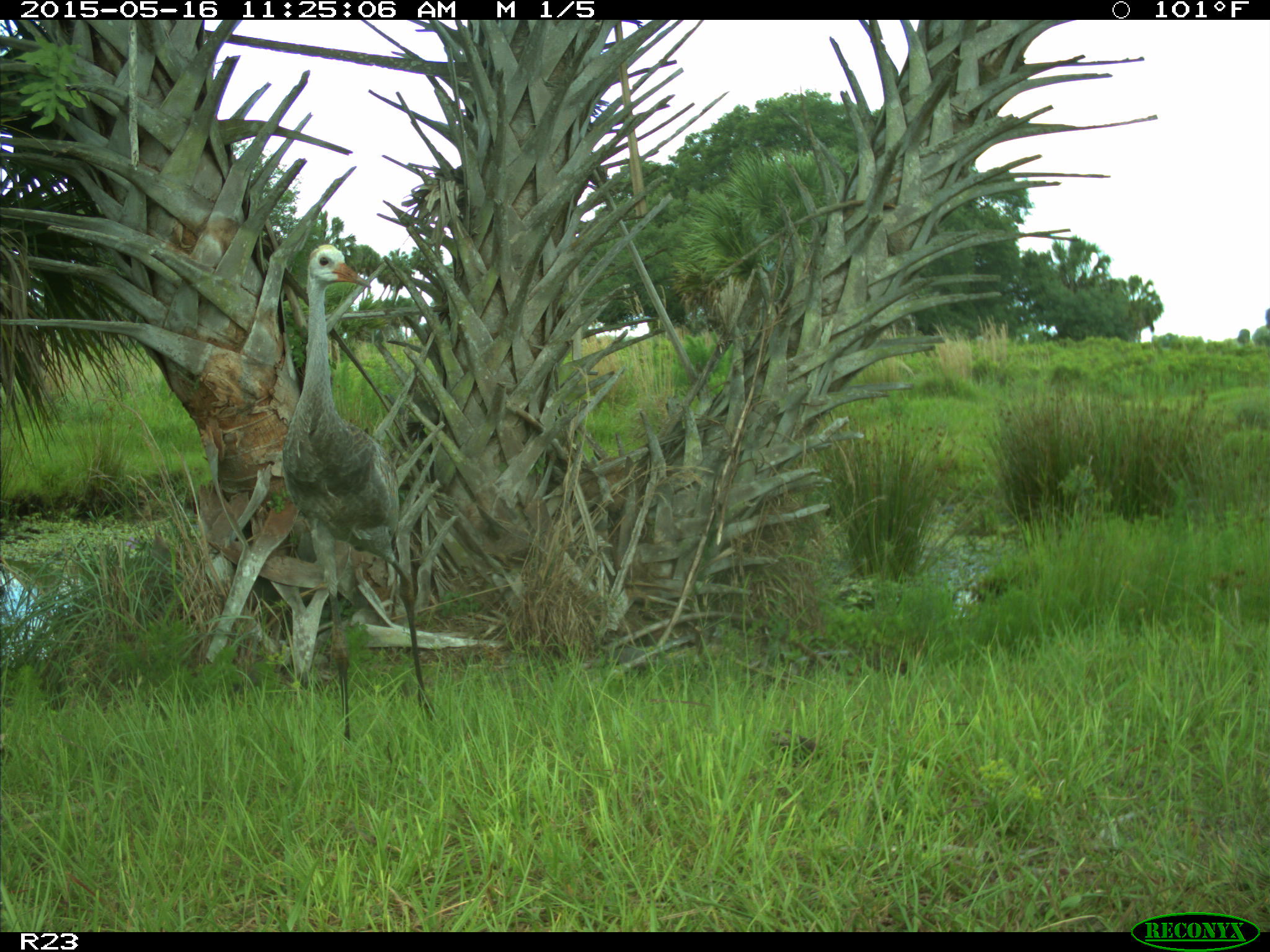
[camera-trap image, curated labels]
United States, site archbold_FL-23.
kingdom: Animalia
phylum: Chordata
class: Mammalia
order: Artiodactyla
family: Bovidae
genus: Bos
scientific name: Bos taurus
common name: domestic cow